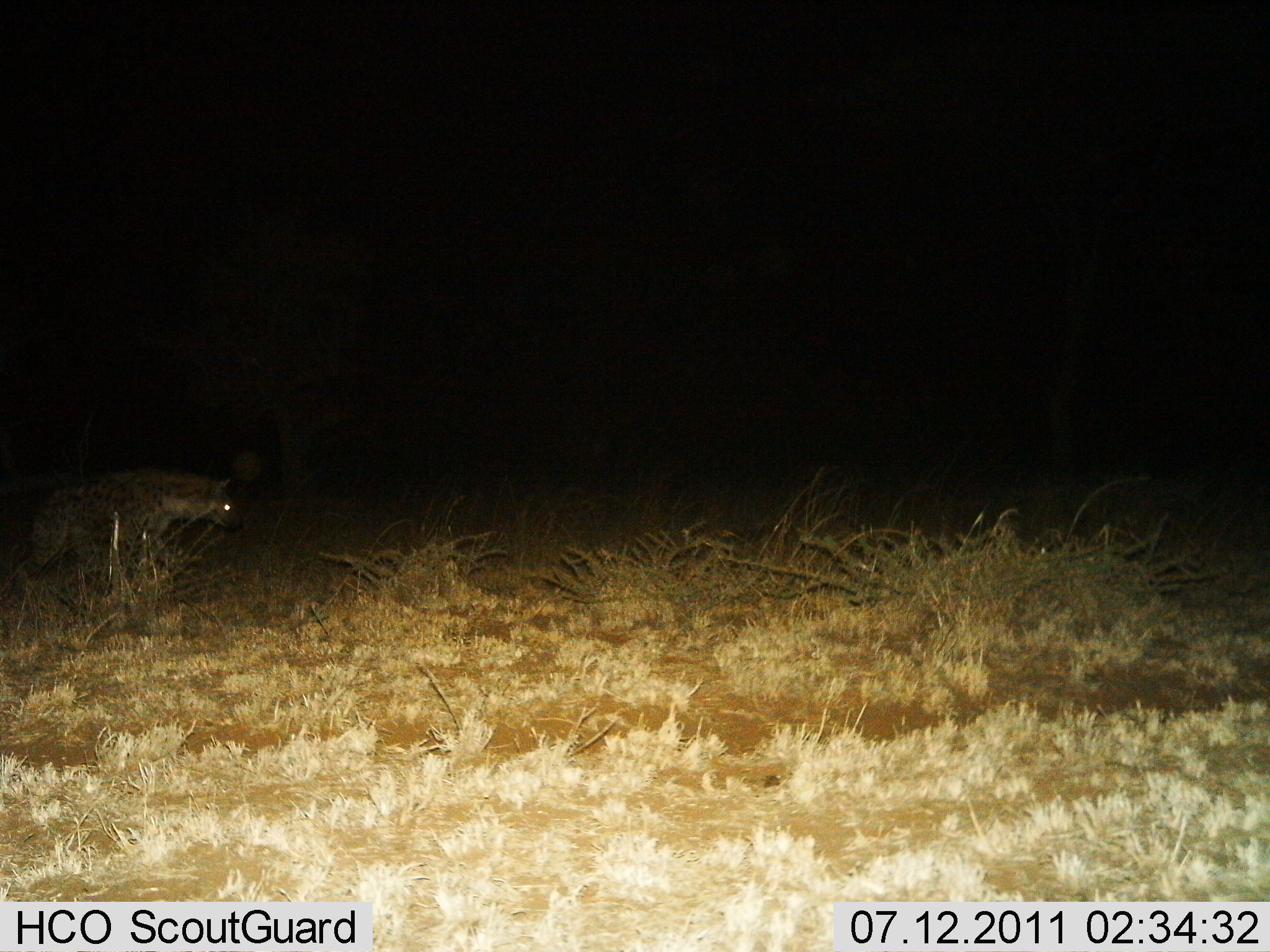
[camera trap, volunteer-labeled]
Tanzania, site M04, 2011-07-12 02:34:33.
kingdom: Animalia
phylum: Chordata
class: Mammalia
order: Carnivora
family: Hyaenidae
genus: Crocuta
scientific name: Crocuta crocuta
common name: spotted hyena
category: hyenaspotted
Hyenaspotted (spotted hyena) (Crocuta crocuta), count 1. Behavior (volunteer vote fractions): standing 45%, resting 0%, moving 55%, interacting 0%. Young present (vote fraction): 0%. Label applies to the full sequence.